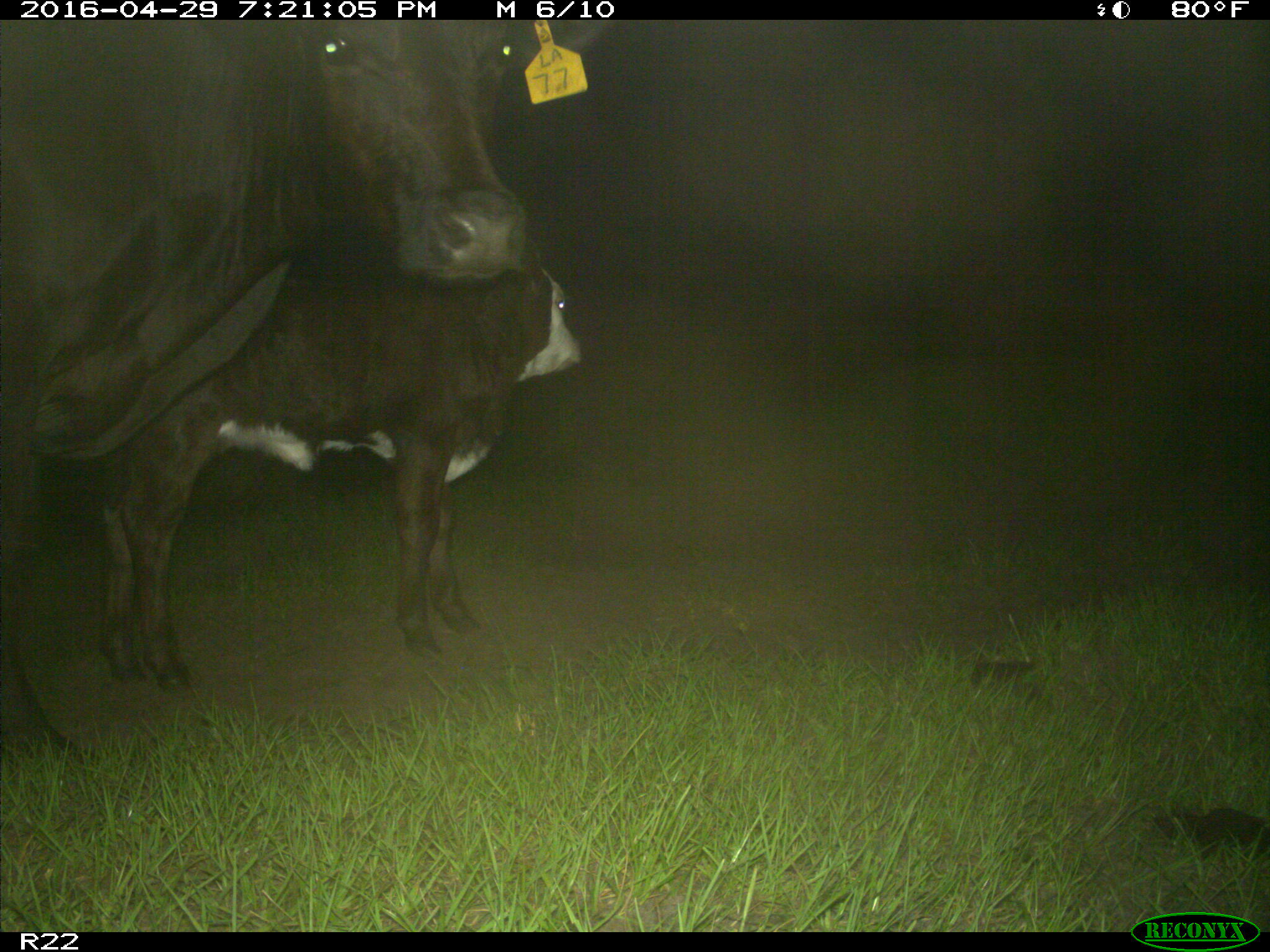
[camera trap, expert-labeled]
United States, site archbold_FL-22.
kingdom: Animalia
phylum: Chordata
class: Mammalia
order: Artiodactyla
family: Bovidae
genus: Bos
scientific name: Bos taurus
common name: domestic cow